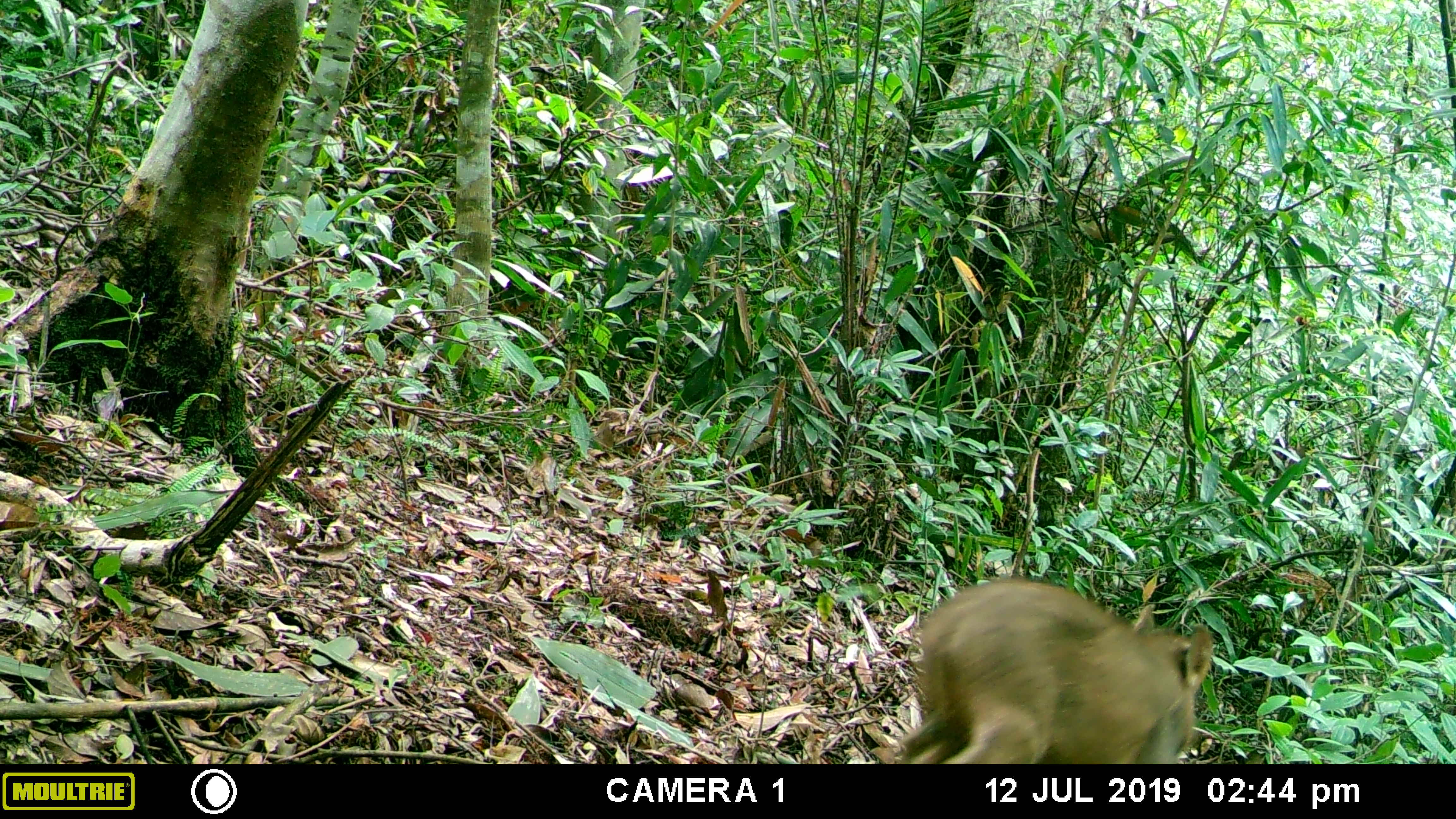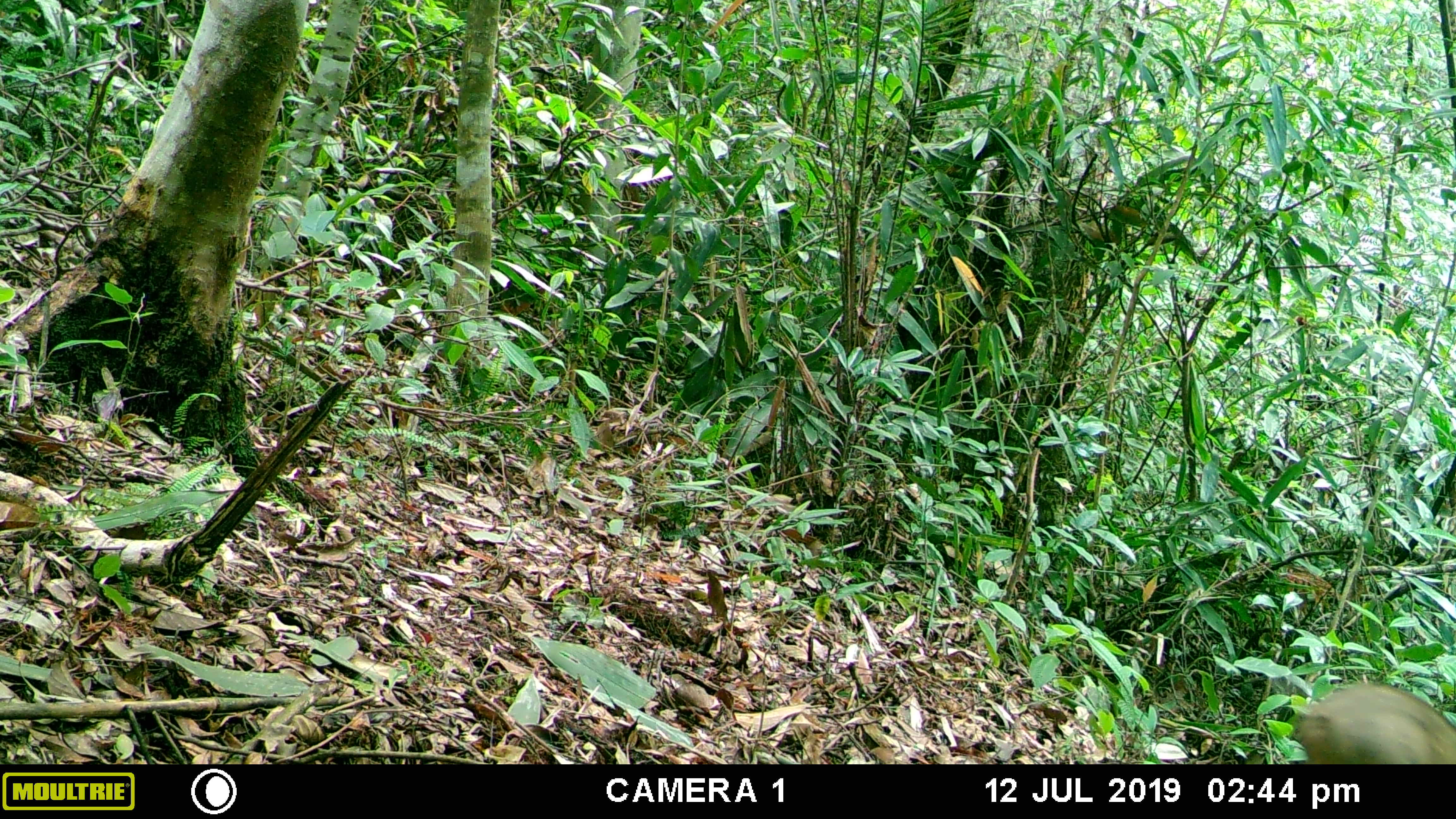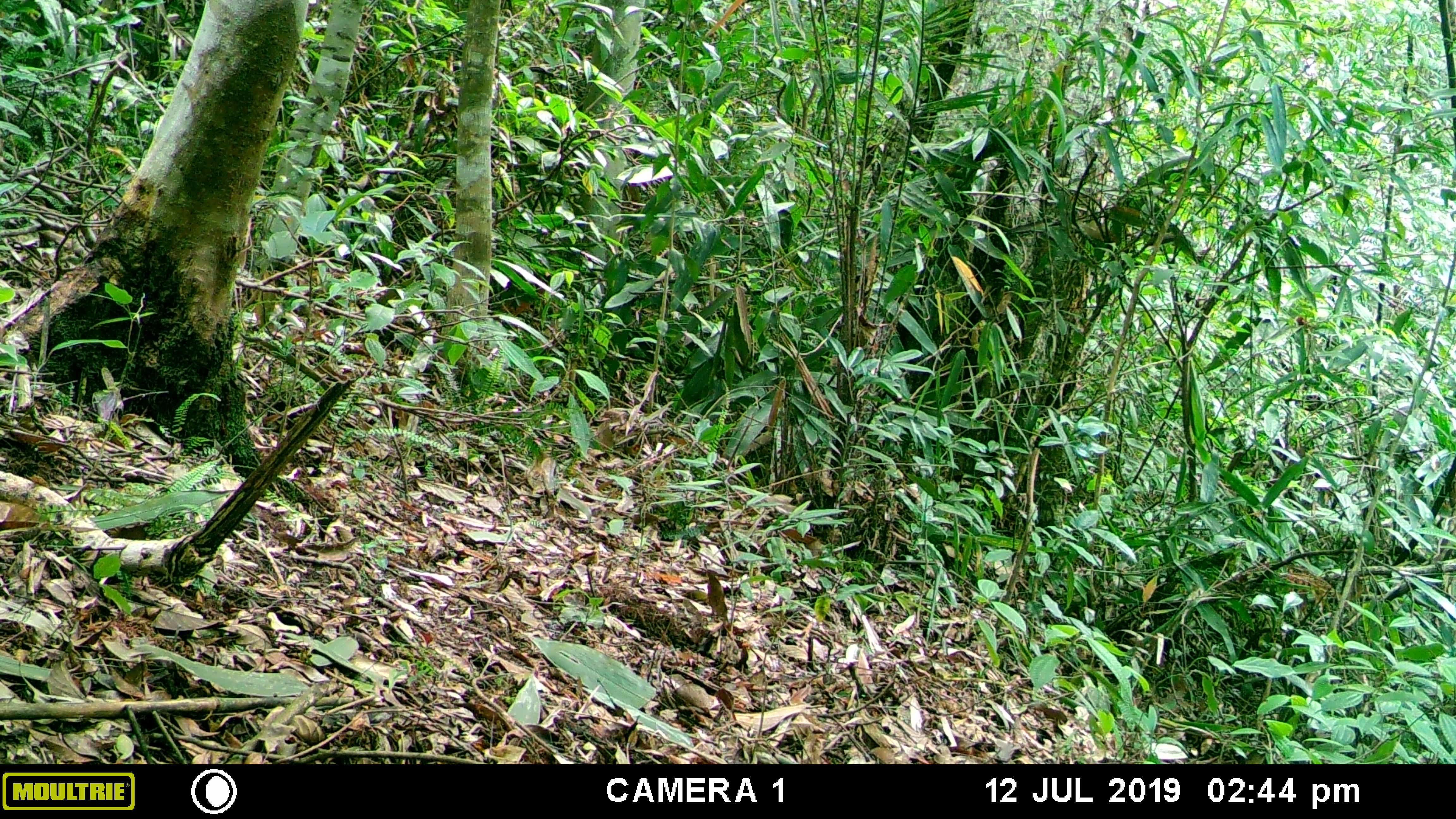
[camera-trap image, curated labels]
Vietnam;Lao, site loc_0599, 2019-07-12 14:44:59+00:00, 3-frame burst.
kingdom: Animalia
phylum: Chordata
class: Mammalia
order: Artiodactyla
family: Suidae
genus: Sus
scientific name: Sus scrofa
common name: eurasian wild pig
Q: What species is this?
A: Eurasian wild pig (Sus scrofa).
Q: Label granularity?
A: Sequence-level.